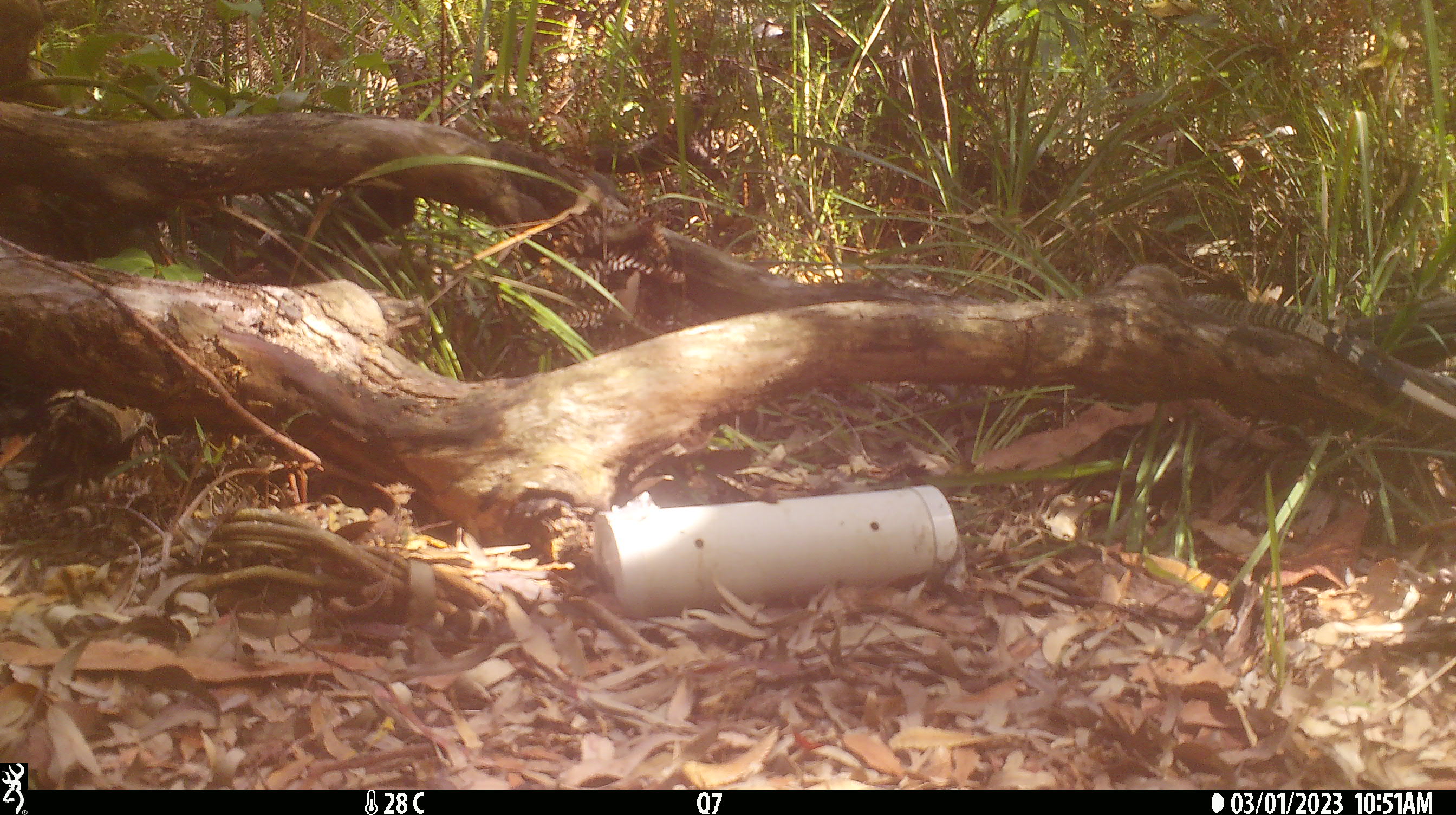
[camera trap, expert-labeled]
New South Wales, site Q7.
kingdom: Animalia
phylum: Chordata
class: Reptilia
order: Squamata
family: Varanidae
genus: Varanus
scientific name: Varanus varius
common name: lace monitor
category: goanna